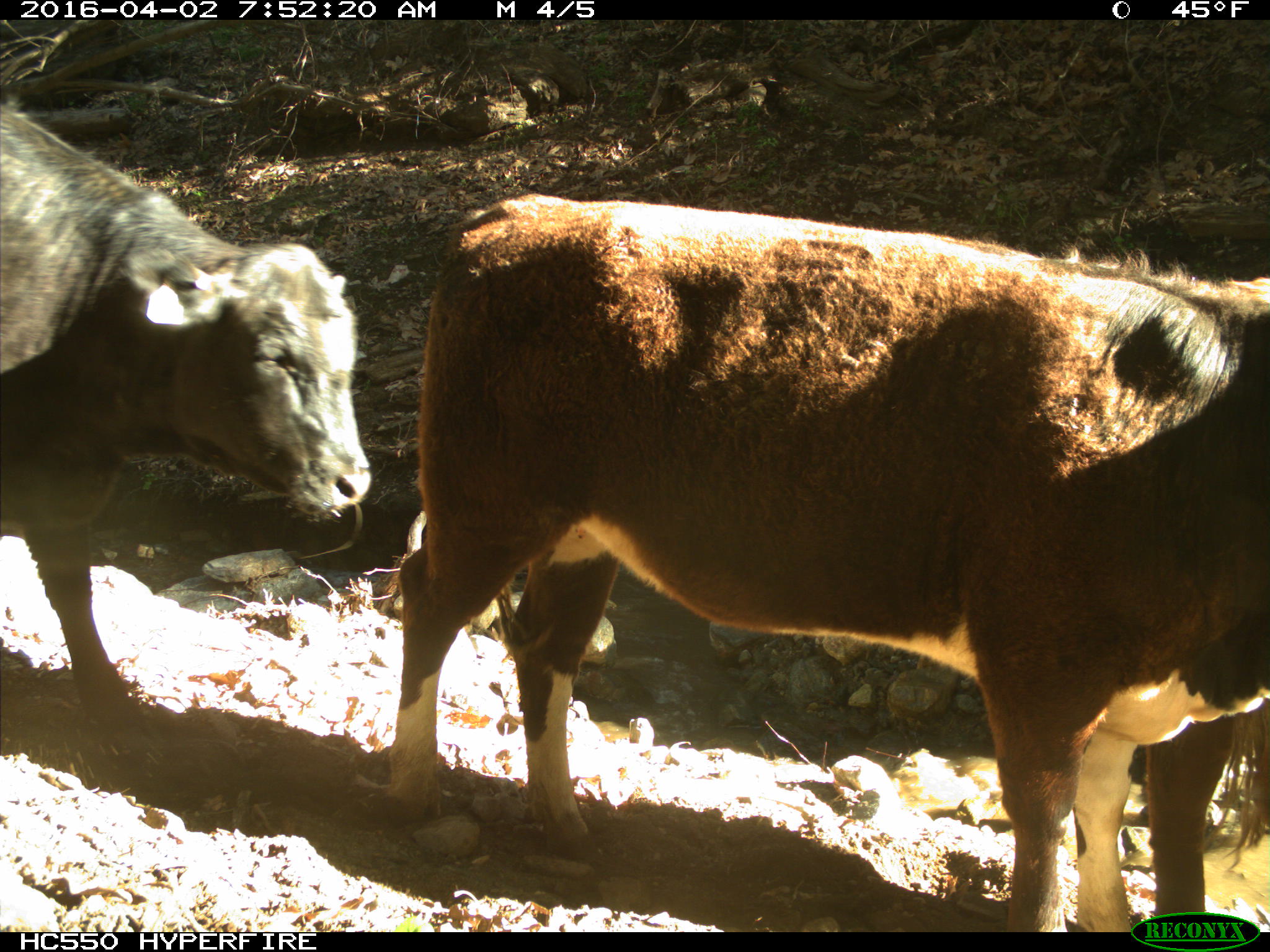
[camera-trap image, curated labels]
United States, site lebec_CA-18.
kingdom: Animalia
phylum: Chordata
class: Mammalia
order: Artiodactyla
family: Bovidae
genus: Bos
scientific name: Bos taurus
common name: domestic cow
Bos taurus (domestic cow).